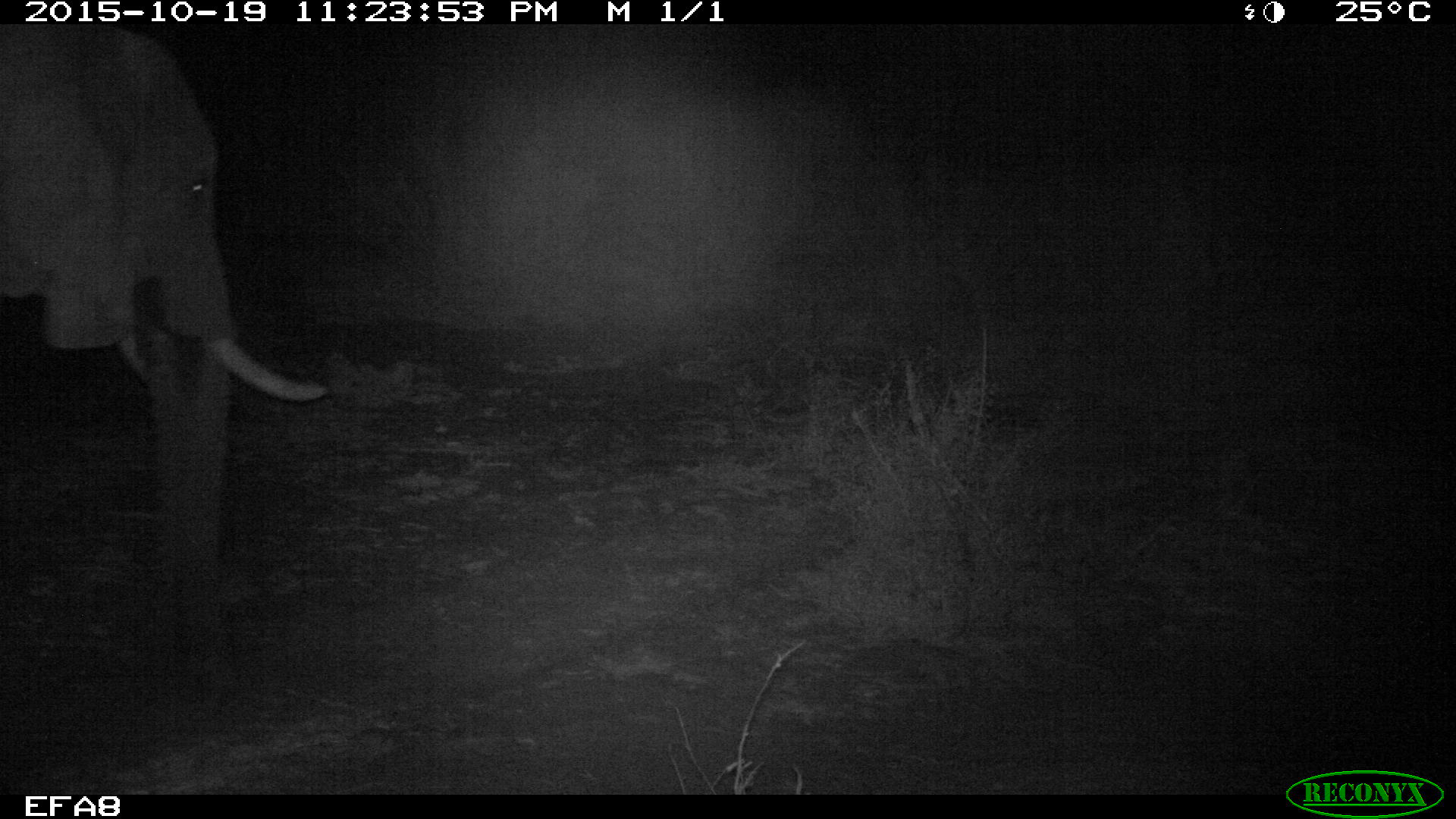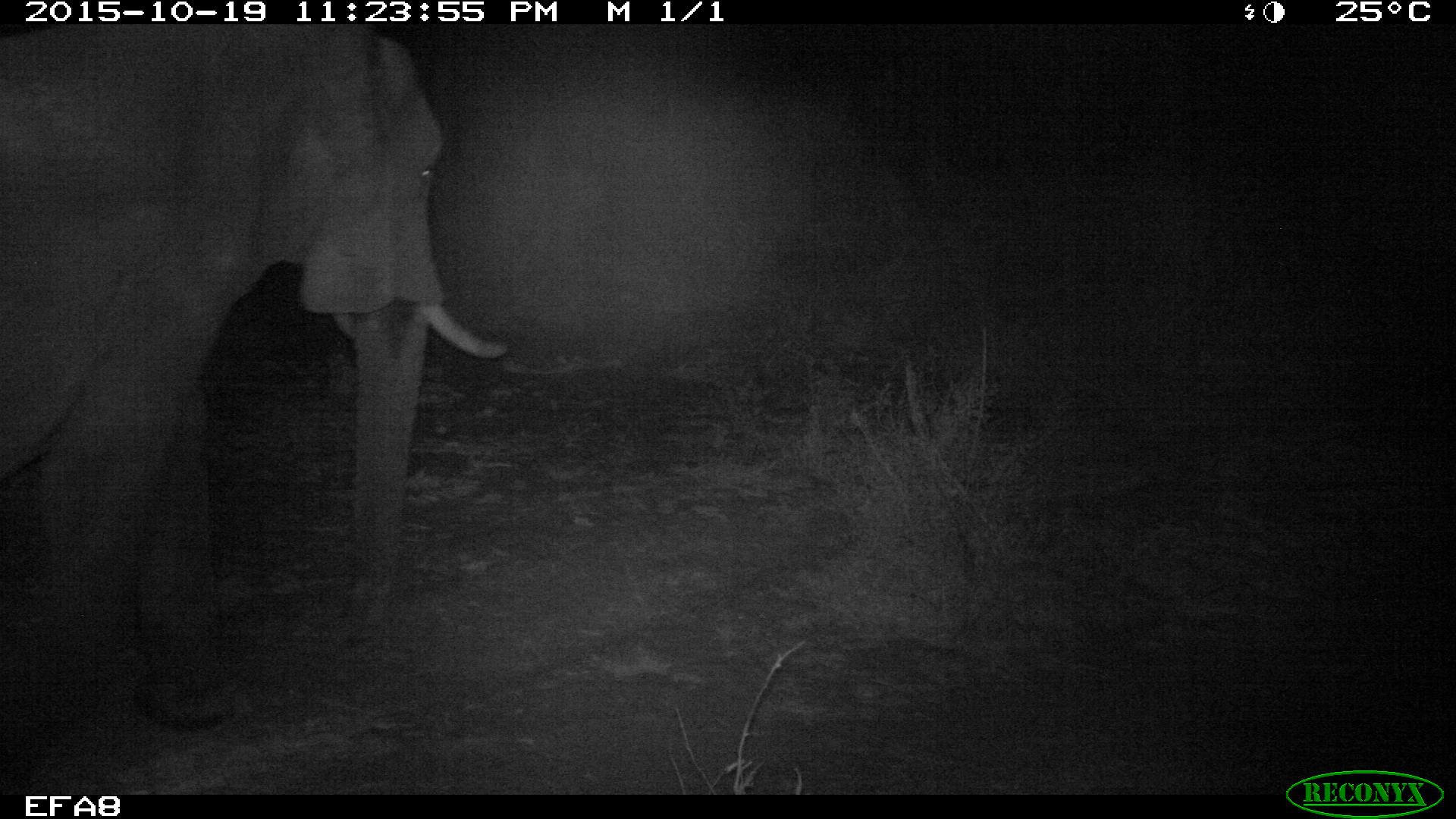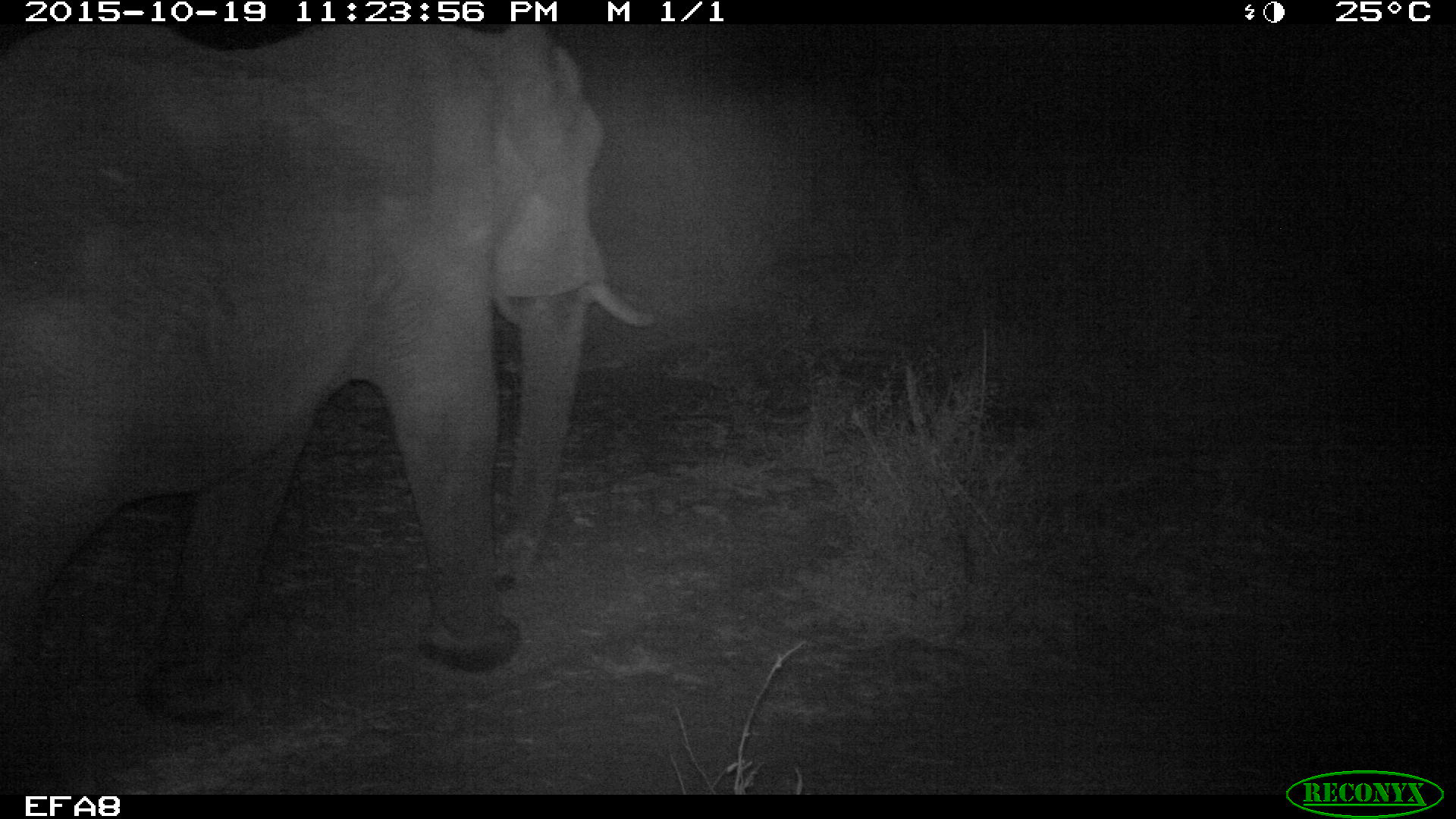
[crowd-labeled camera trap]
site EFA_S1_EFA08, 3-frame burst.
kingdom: Animalia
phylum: Chordata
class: Mammalia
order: Proboscidea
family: Elephantidae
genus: Loxodonta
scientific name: Loxodonta africana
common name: african bush elephant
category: elephant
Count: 1.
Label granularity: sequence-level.